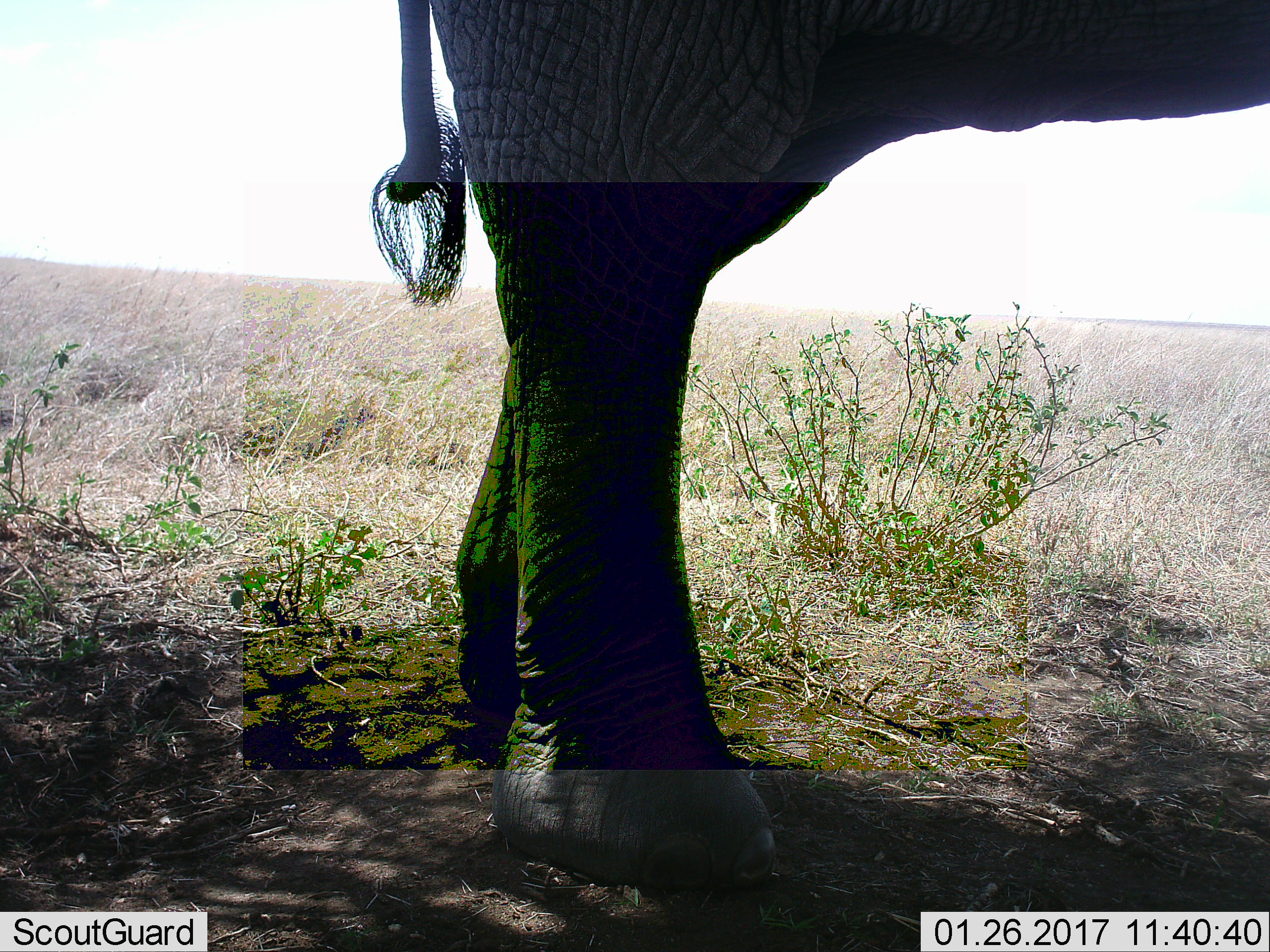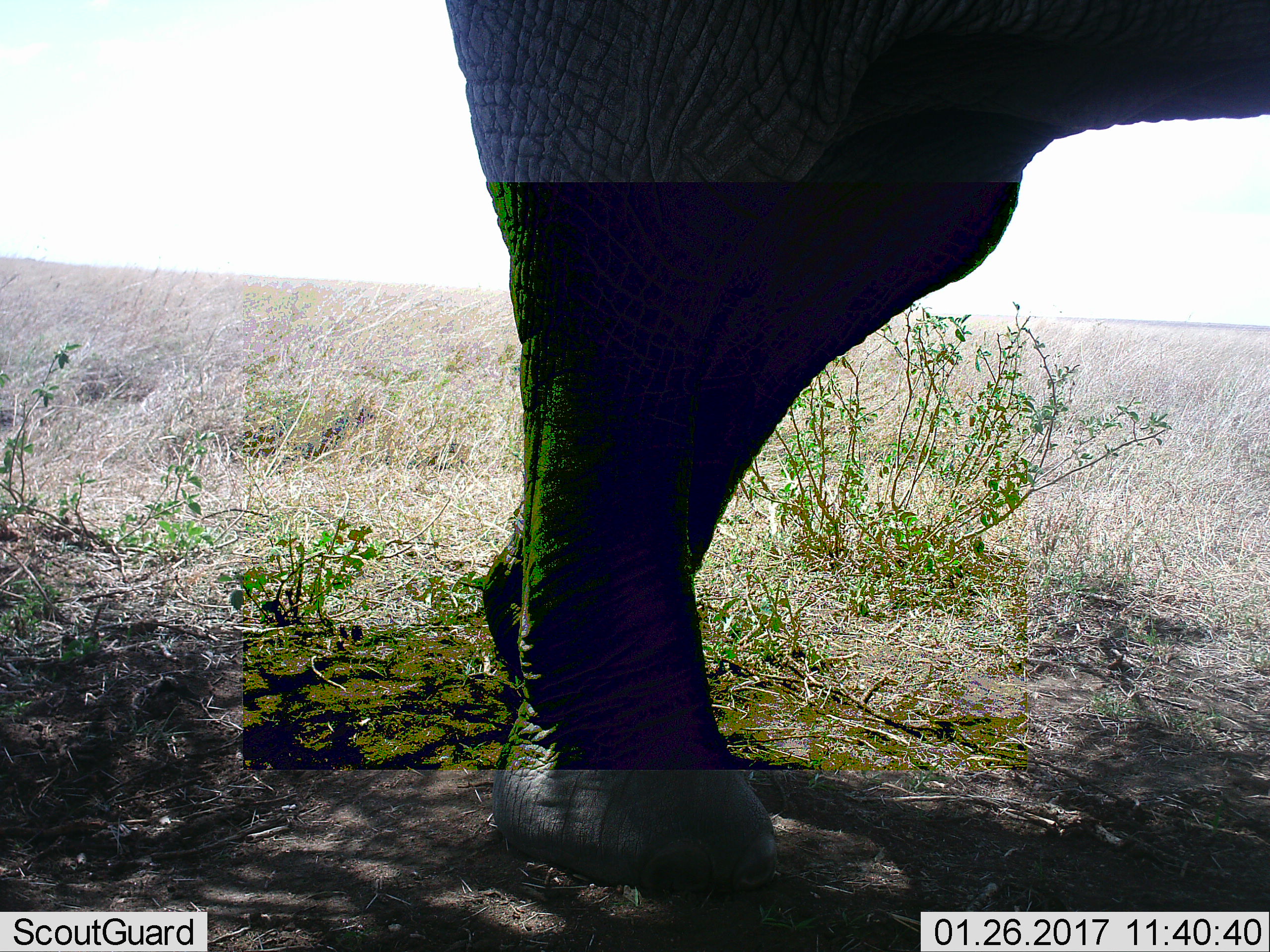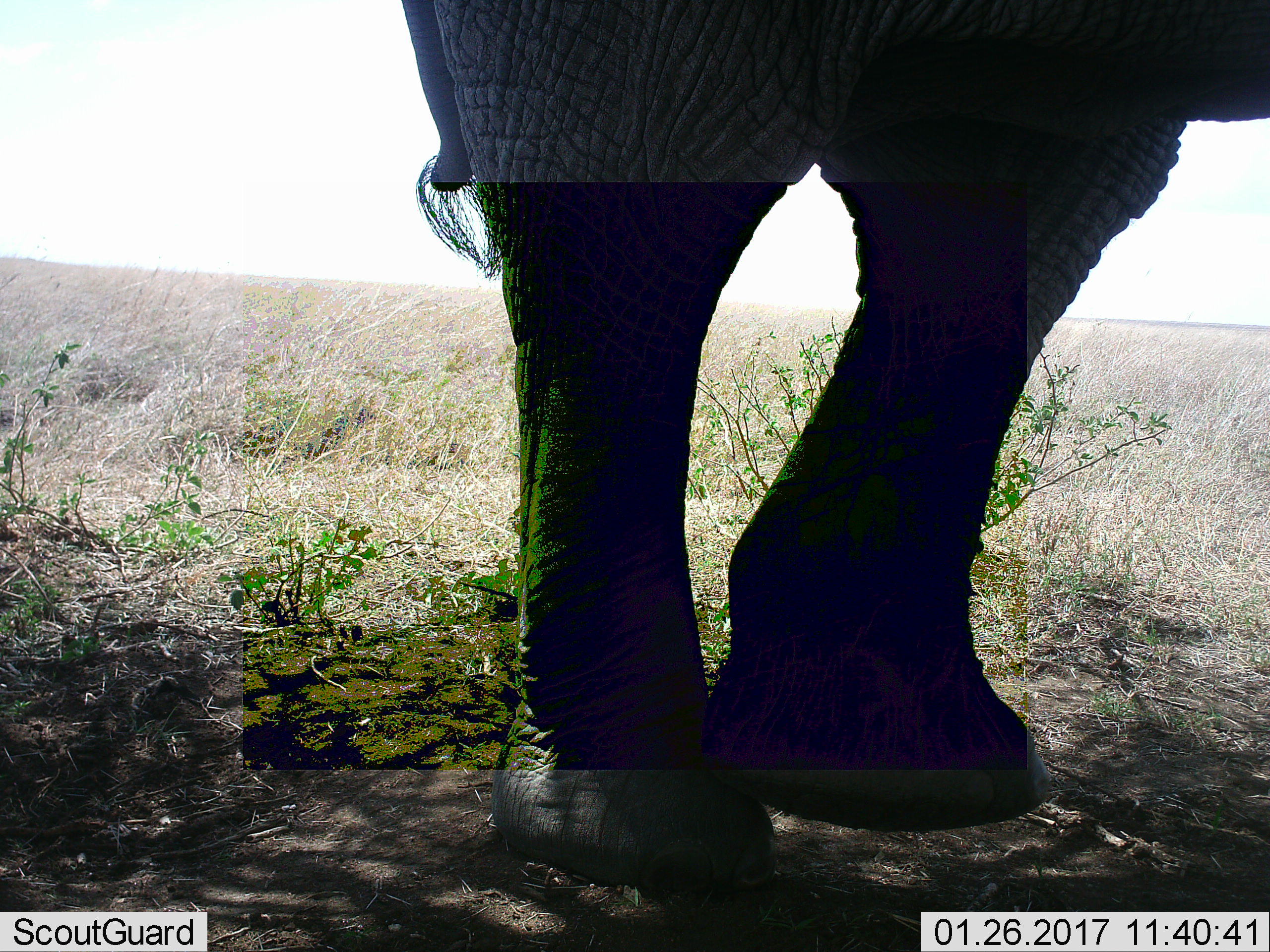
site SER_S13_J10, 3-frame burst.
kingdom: Animalia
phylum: Chordata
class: Mammalia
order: Proboscidea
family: Elephantidae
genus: Loxodonta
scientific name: Loxodonta africana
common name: african bush elephant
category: elephant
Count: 1.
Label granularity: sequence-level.